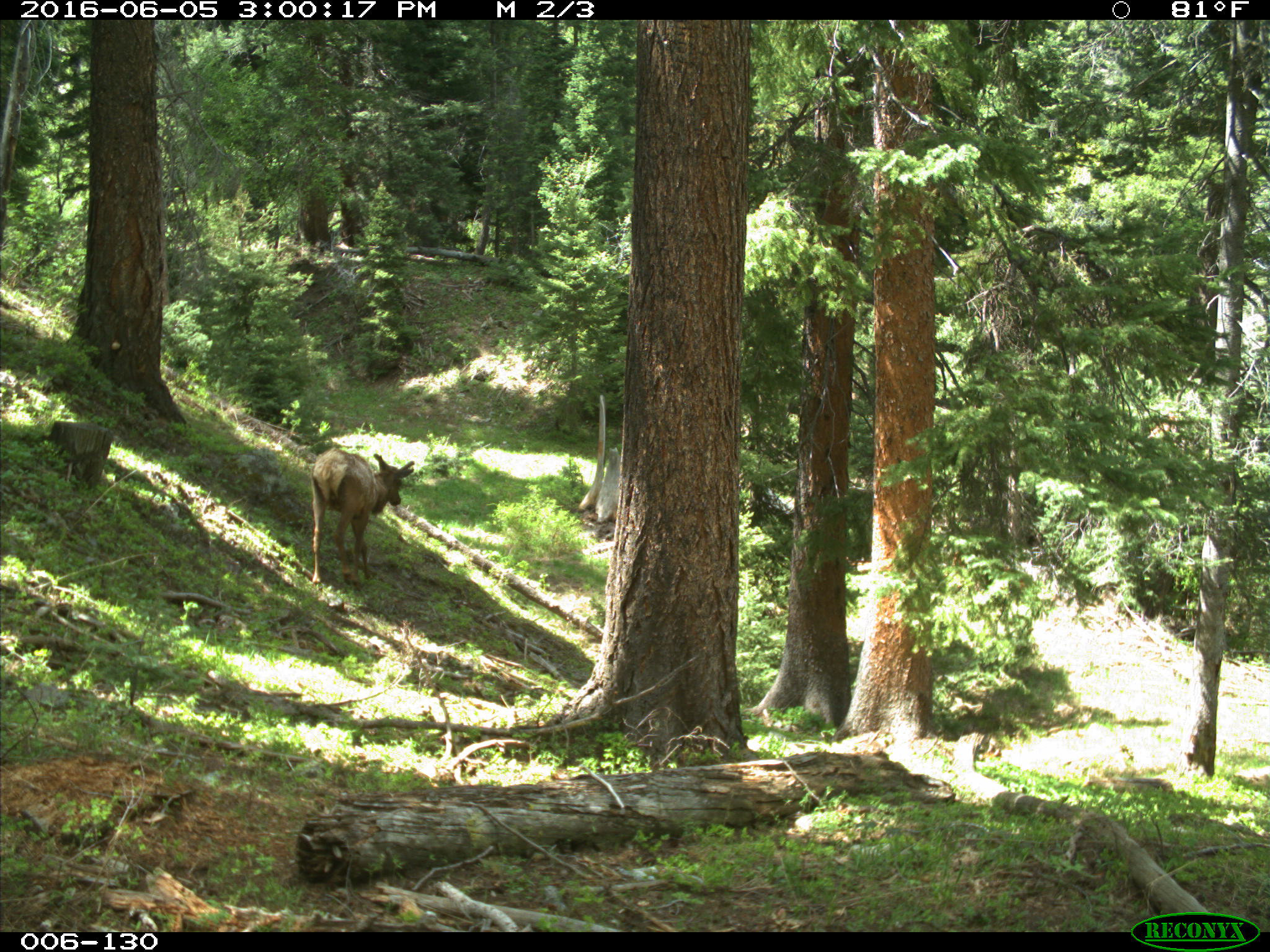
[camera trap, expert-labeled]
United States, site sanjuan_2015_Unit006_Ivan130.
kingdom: Animalia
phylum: Chordata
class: Mammalia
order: Artiodactyla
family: Cervidae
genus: Cervus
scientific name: Cervus elaphus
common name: red deer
Cervus elaphus (red deer).